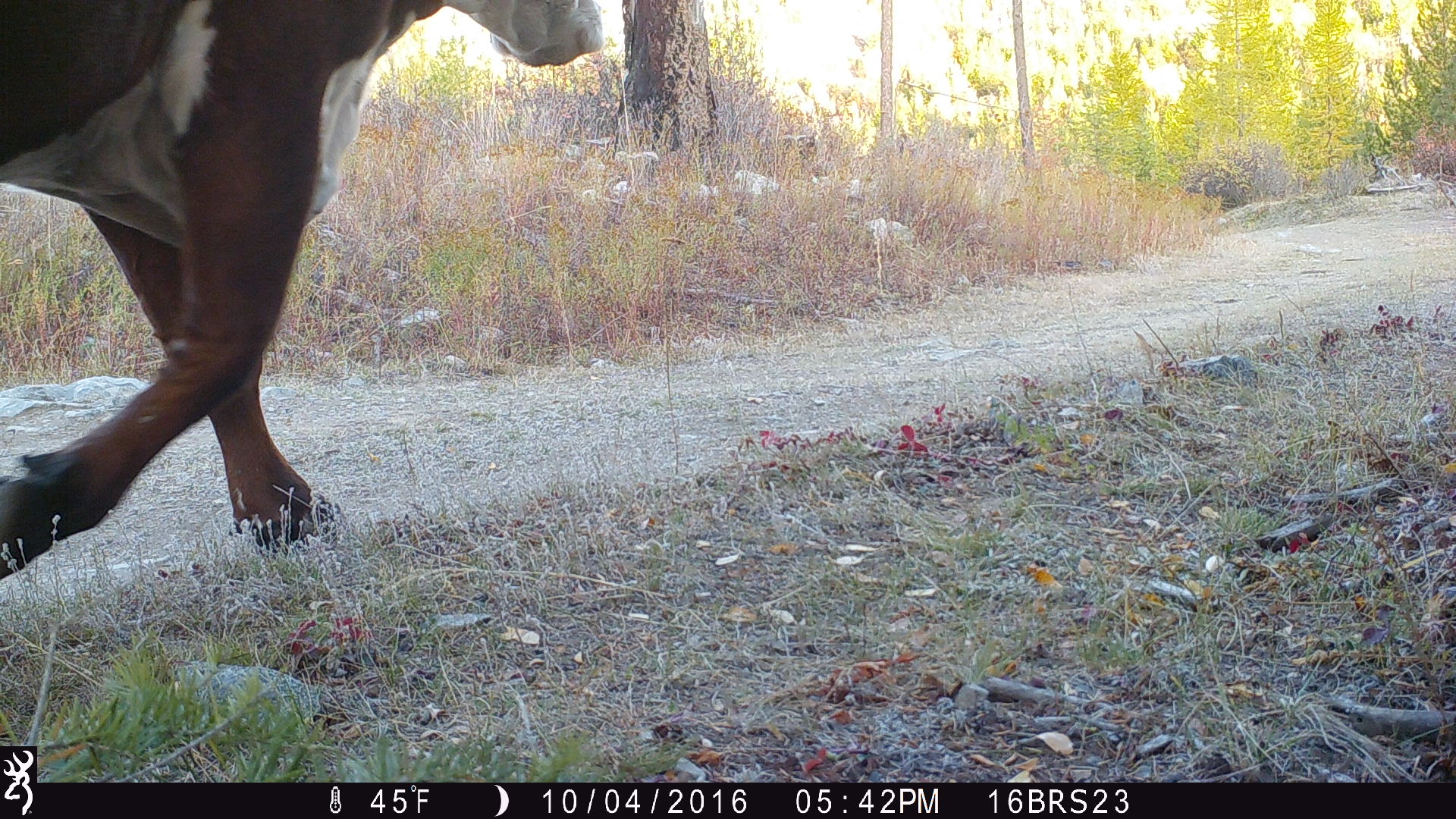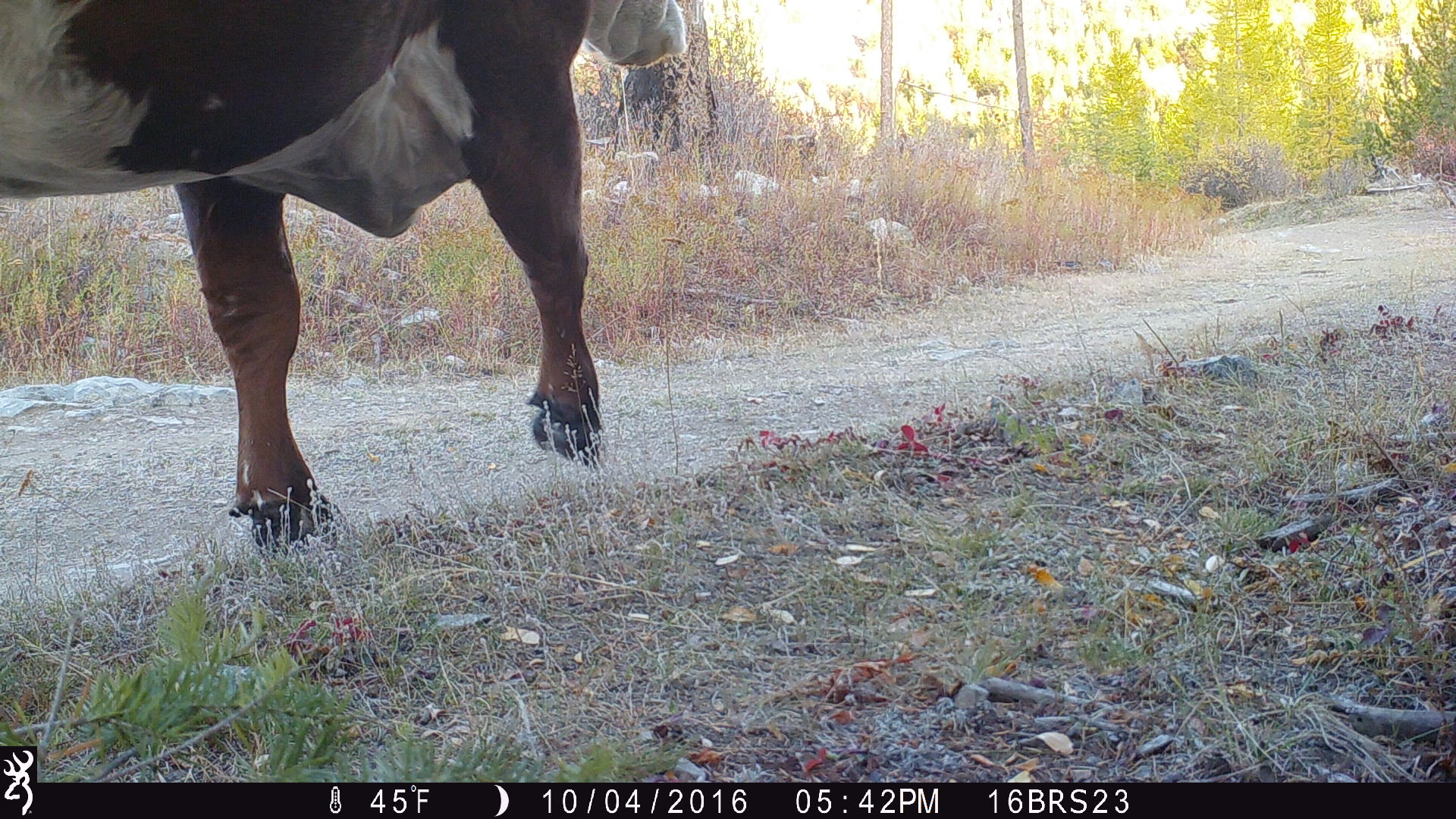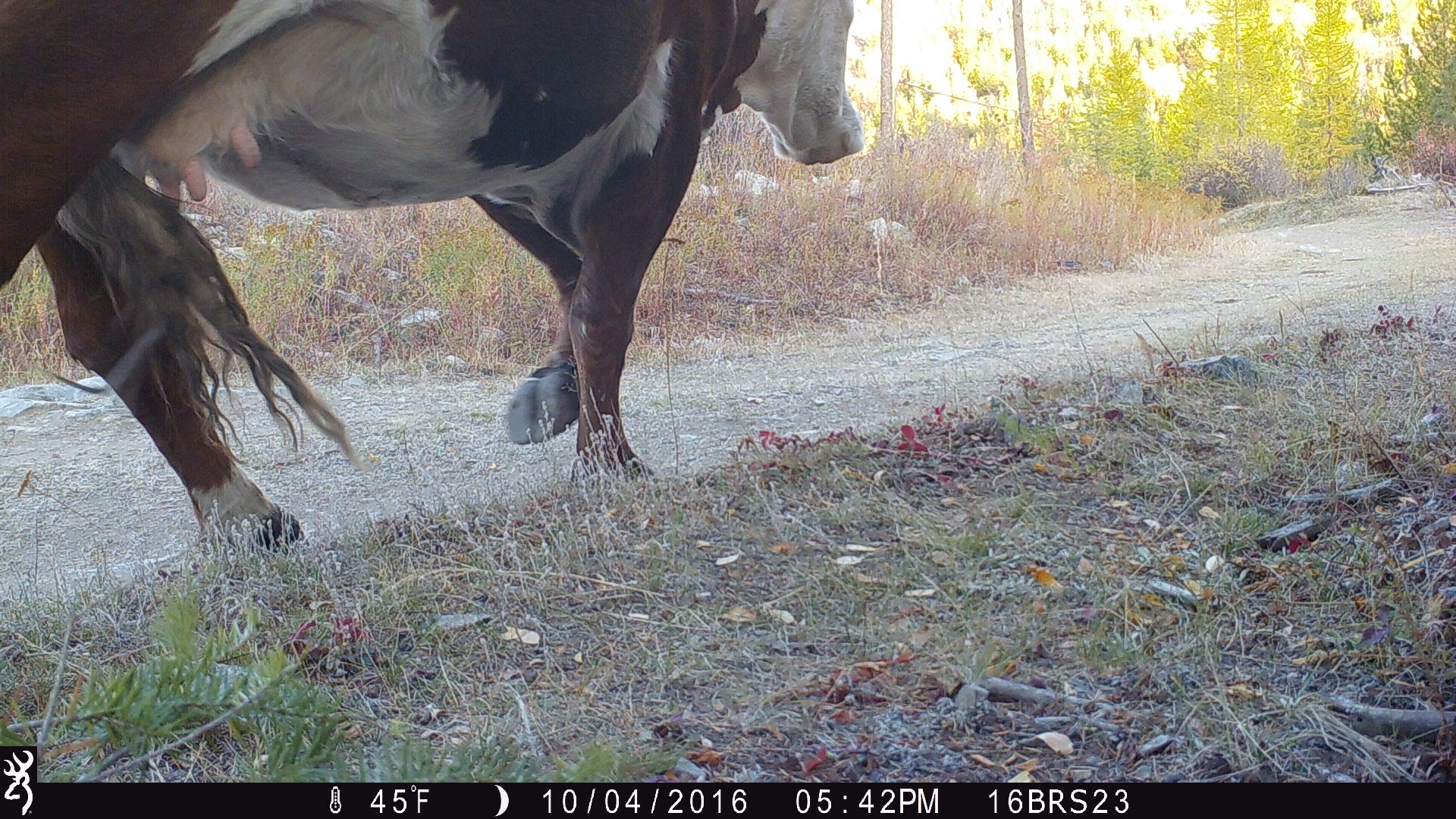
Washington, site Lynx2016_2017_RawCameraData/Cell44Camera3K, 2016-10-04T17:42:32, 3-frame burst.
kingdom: Animalia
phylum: Chordata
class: Mammalia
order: Artiodactyla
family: Bovidae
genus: Bos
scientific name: Bos taurus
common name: domestic cattle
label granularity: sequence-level